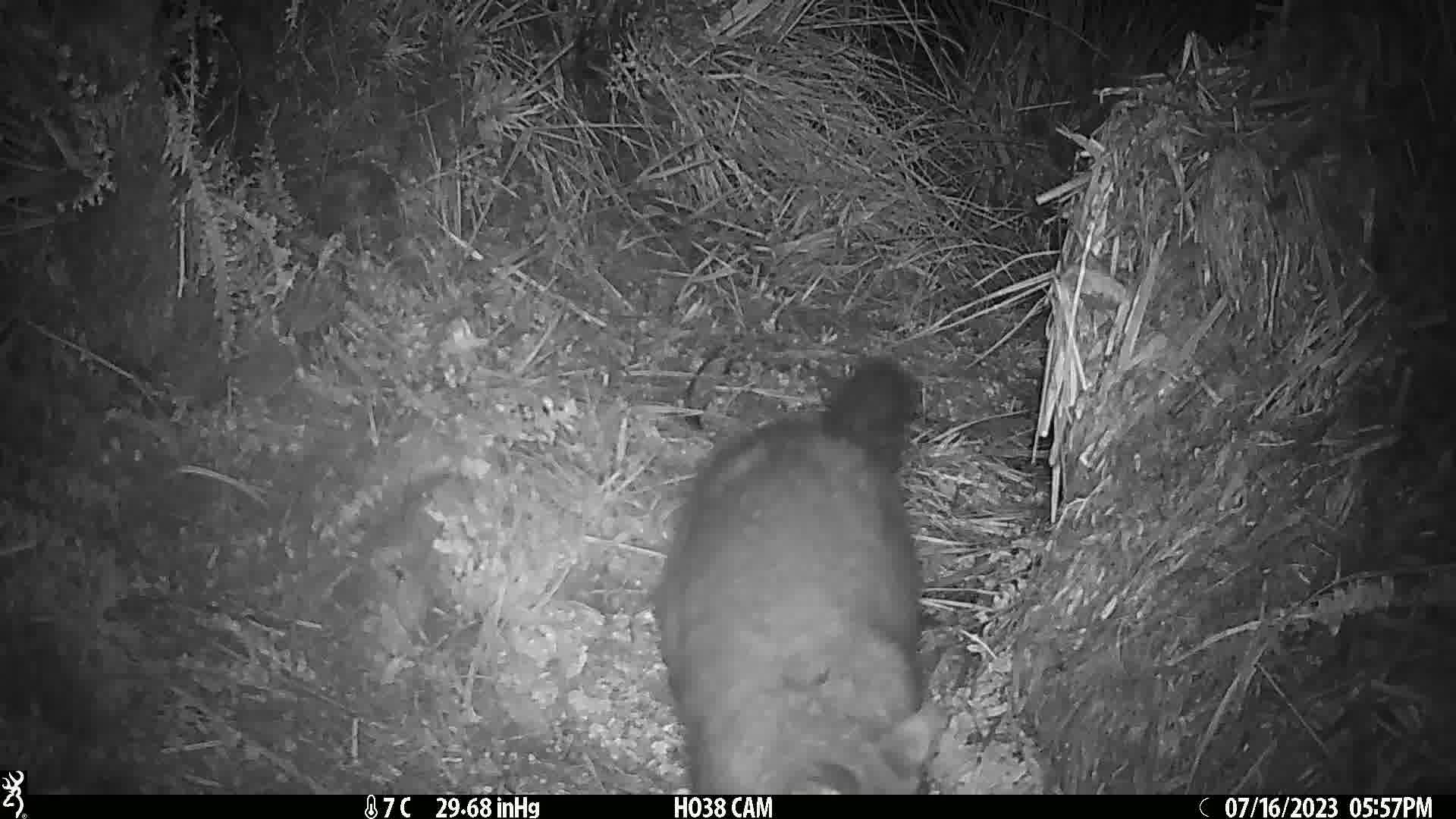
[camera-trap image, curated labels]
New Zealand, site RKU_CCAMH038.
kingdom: Animalia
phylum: Chordata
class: Mammalia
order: Diprotodontia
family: Phalangeridae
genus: Trichosurus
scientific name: Trichosurus vulpecula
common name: common brushtail possum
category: possum